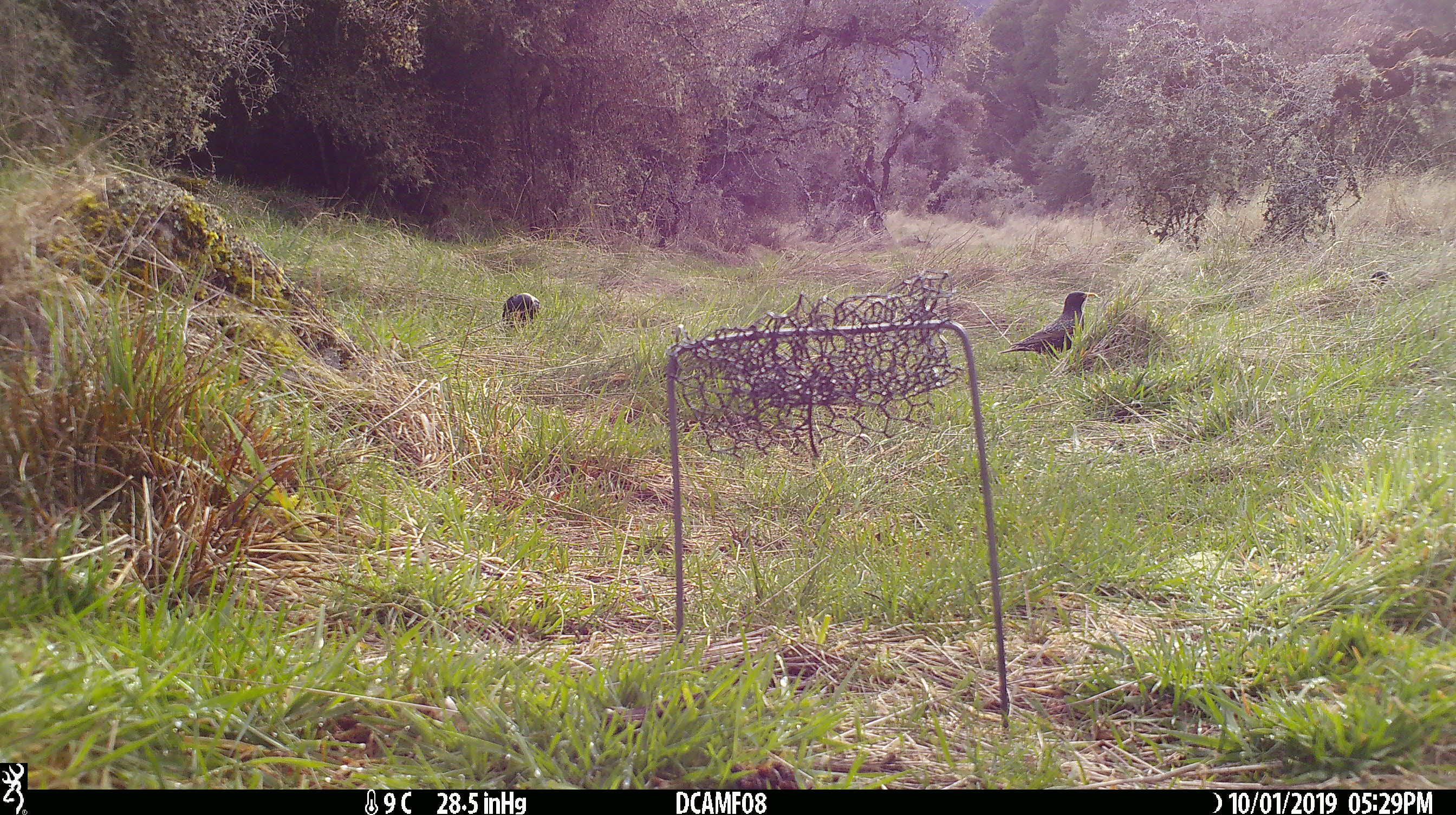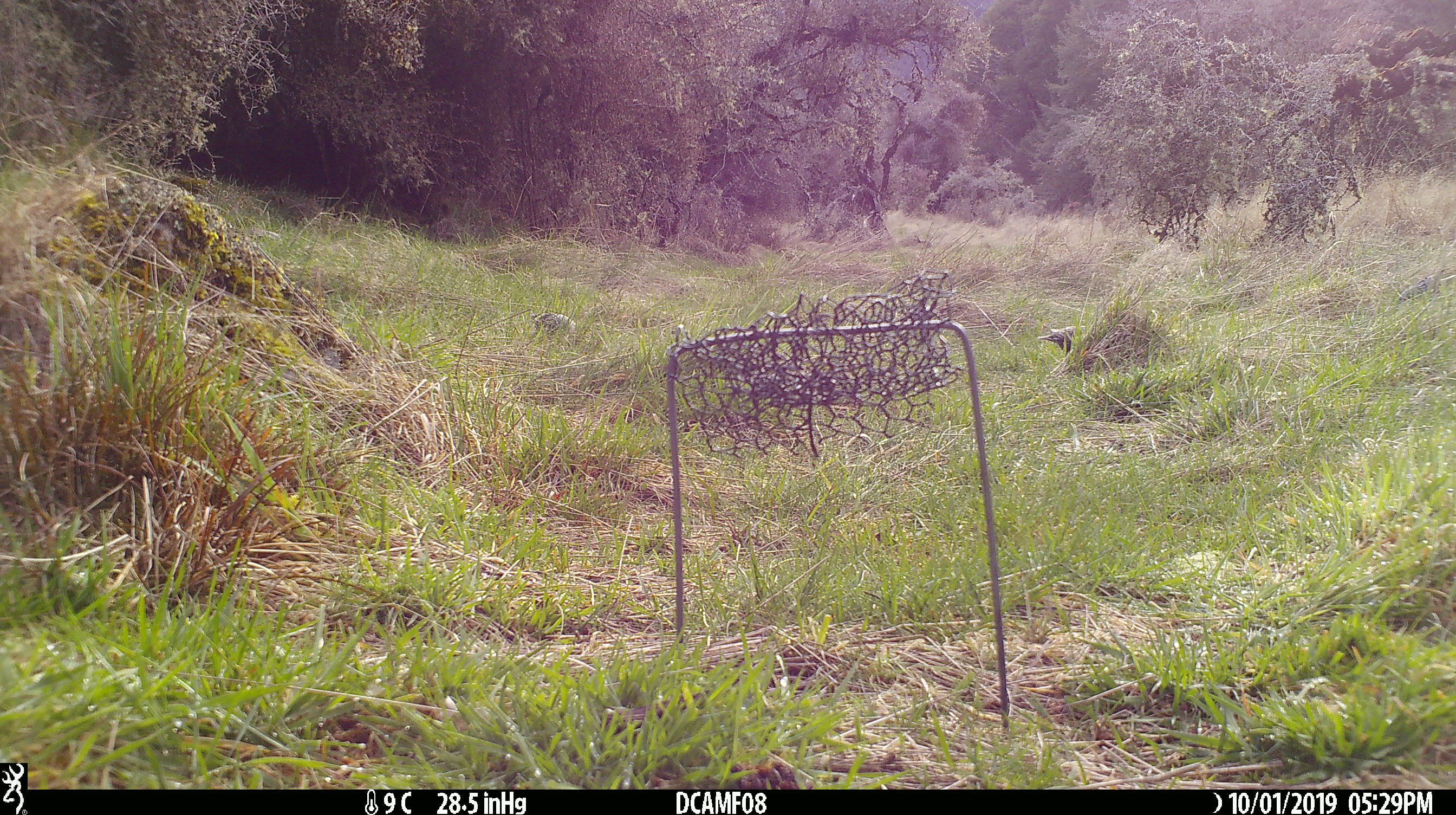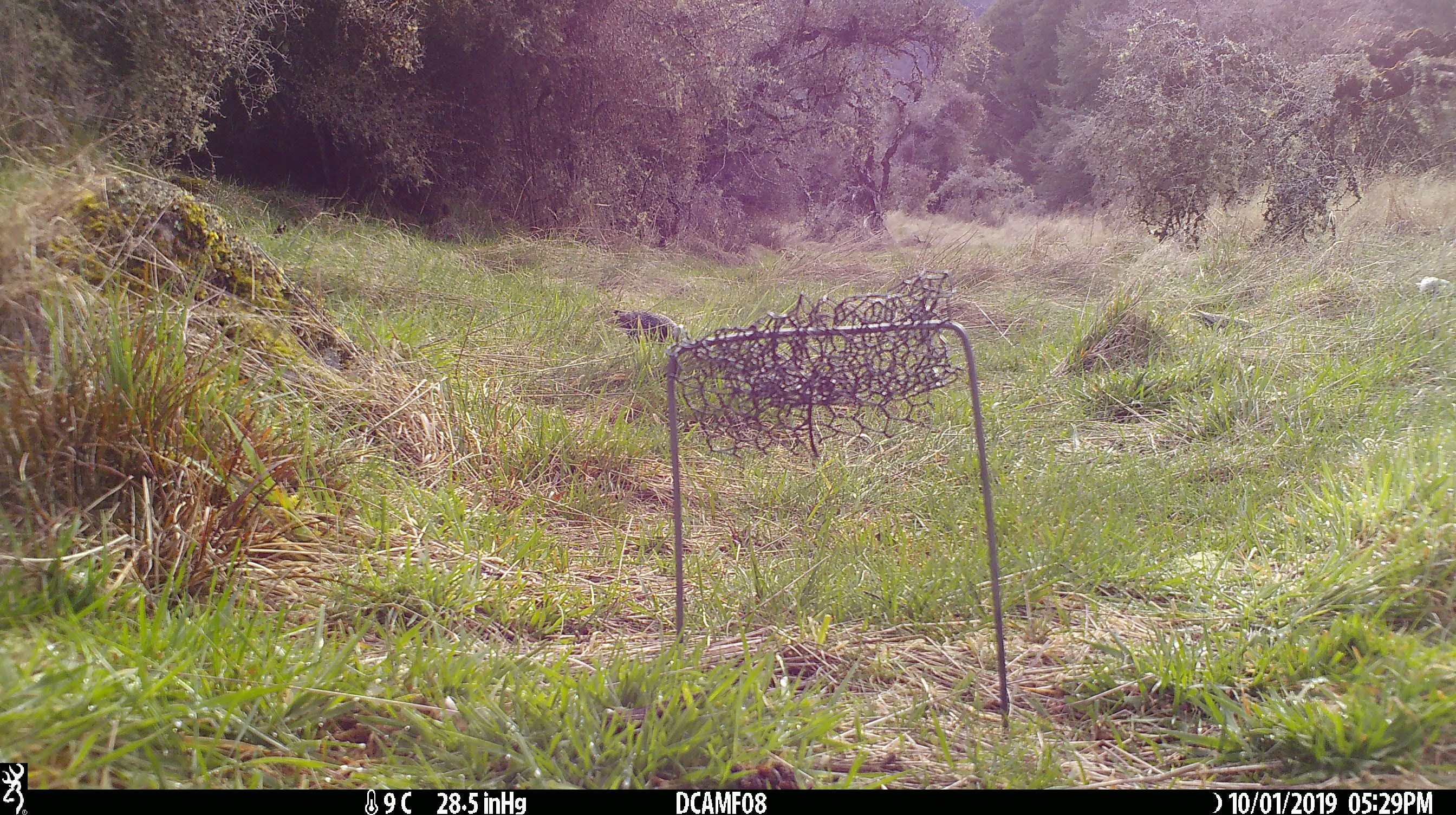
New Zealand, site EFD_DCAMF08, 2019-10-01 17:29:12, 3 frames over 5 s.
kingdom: Animalia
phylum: Chordata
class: Aves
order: Passeriformes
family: Sturnidae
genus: Sturnus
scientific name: Sturnus vulgaris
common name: european starling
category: starling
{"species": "starling (european starling) (Sturnus vulgaris)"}